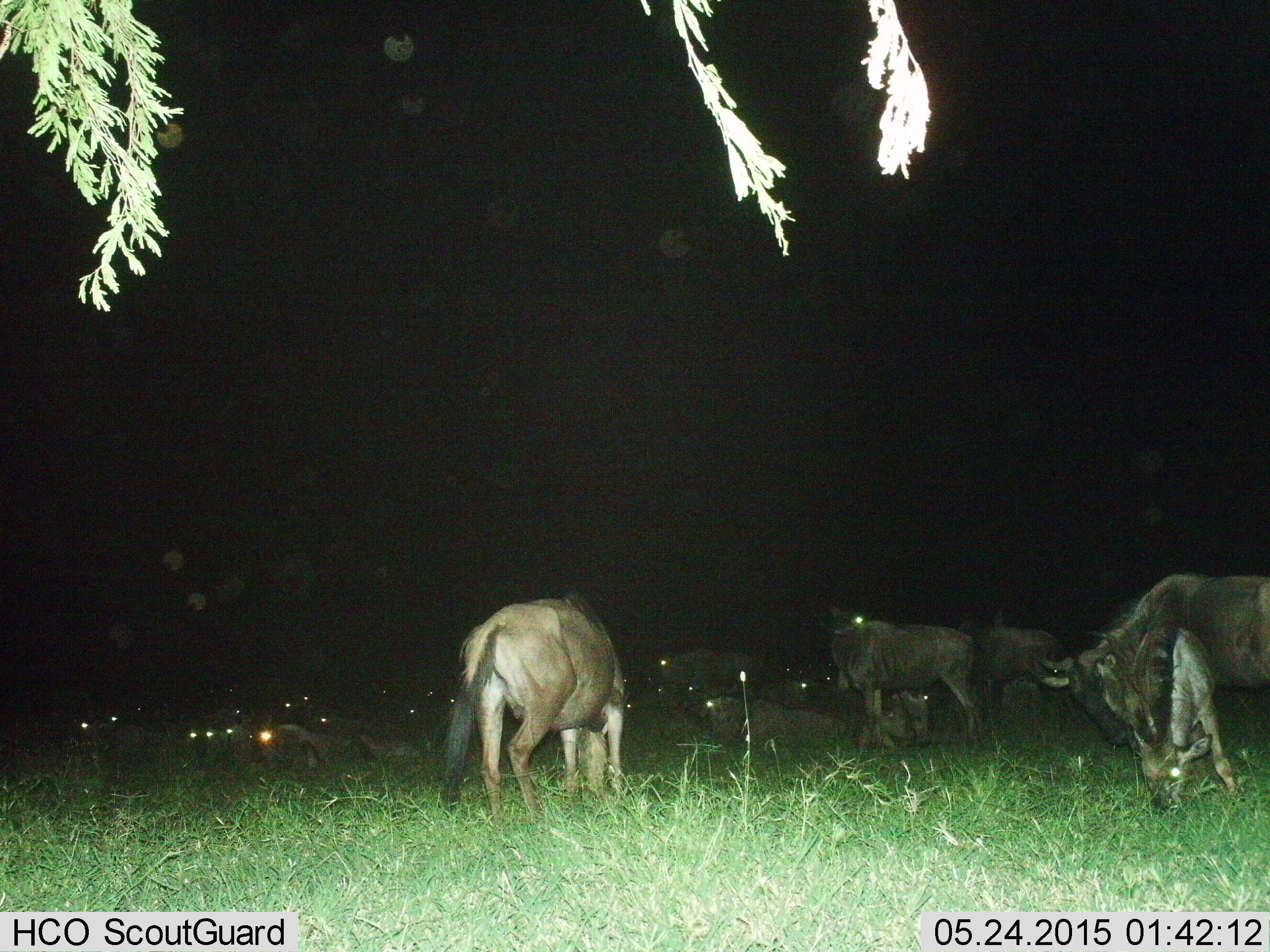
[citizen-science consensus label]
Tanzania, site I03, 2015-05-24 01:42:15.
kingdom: Animalia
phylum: Chordata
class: Mammalia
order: Artiodactyla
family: Bovidae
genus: Connochaetes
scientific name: Connochaetes taurinus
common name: blue wildebeest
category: wildebeest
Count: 11-50.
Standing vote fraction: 91%.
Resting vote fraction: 91%.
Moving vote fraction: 18%.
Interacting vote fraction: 9%.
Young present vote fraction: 36%.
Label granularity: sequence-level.